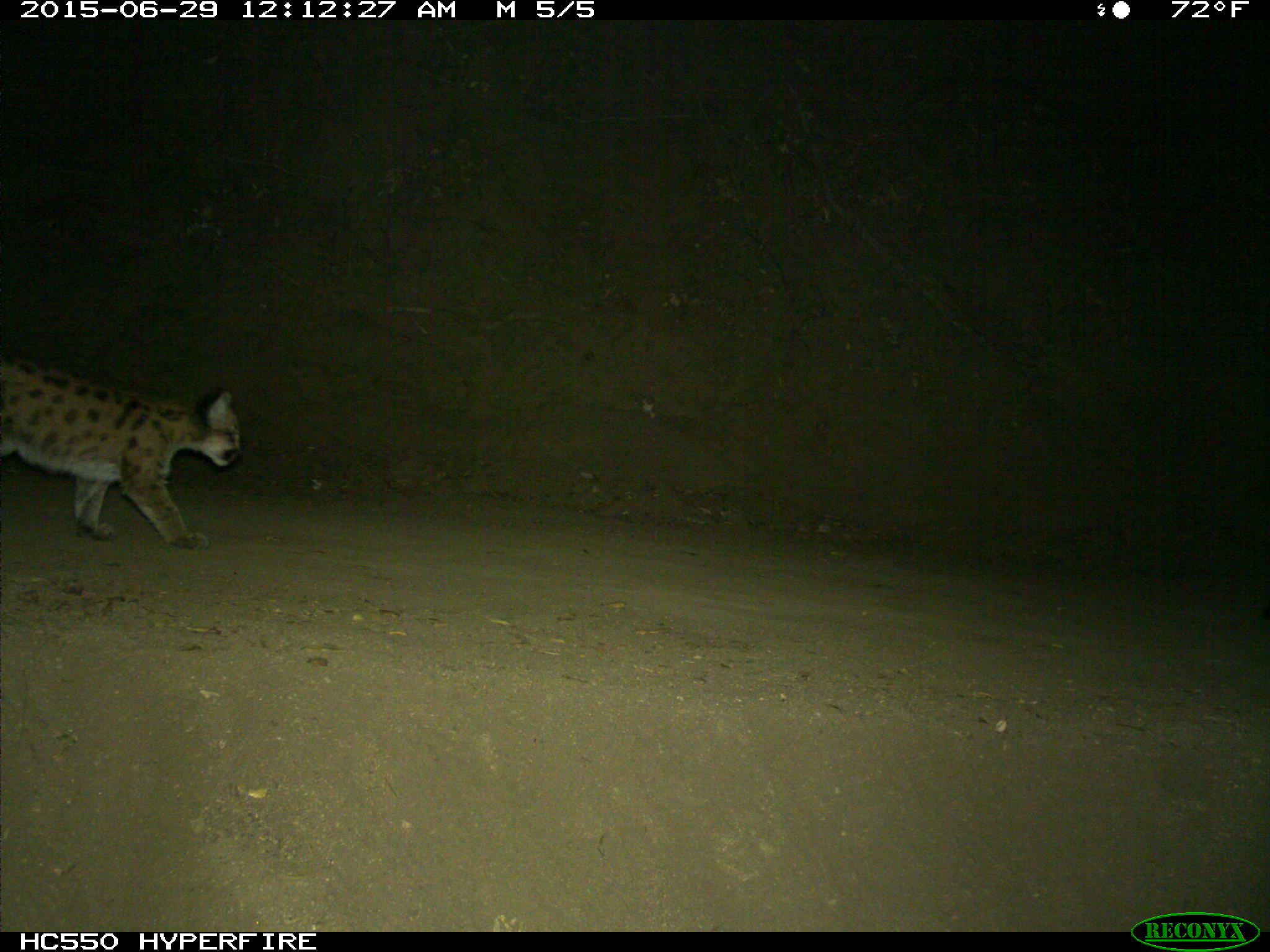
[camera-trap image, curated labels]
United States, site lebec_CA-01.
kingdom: Animalia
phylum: Chordata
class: Mammalia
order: Carnivora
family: Felidae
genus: Puma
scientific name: Puma concolor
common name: mountain lion